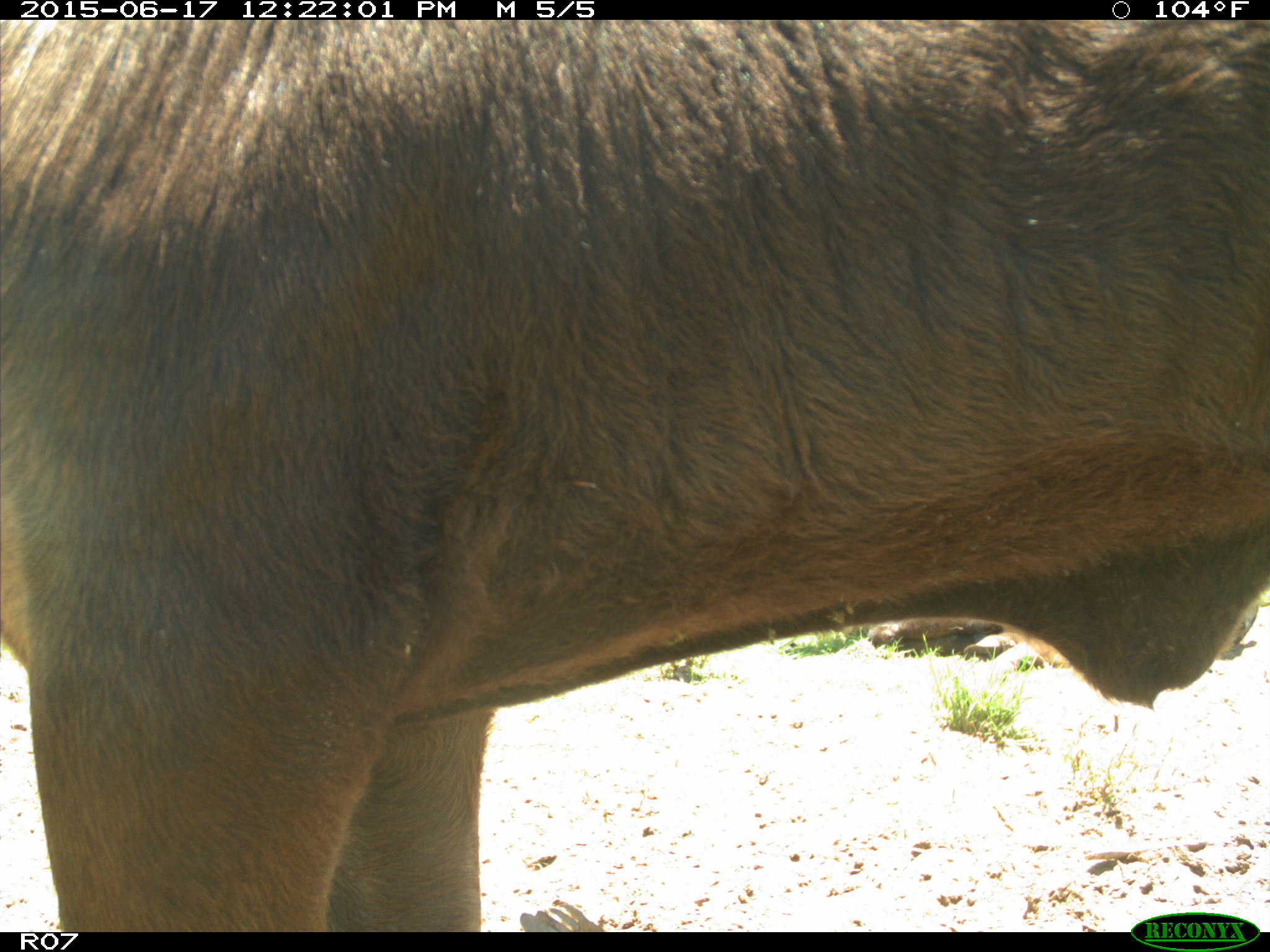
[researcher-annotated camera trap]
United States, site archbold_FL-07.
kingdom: Animalia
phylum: Chordata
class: Mammalia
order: Artiodactyla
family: Bovidae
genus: Bos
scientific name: Bos taurus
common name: domestic cow